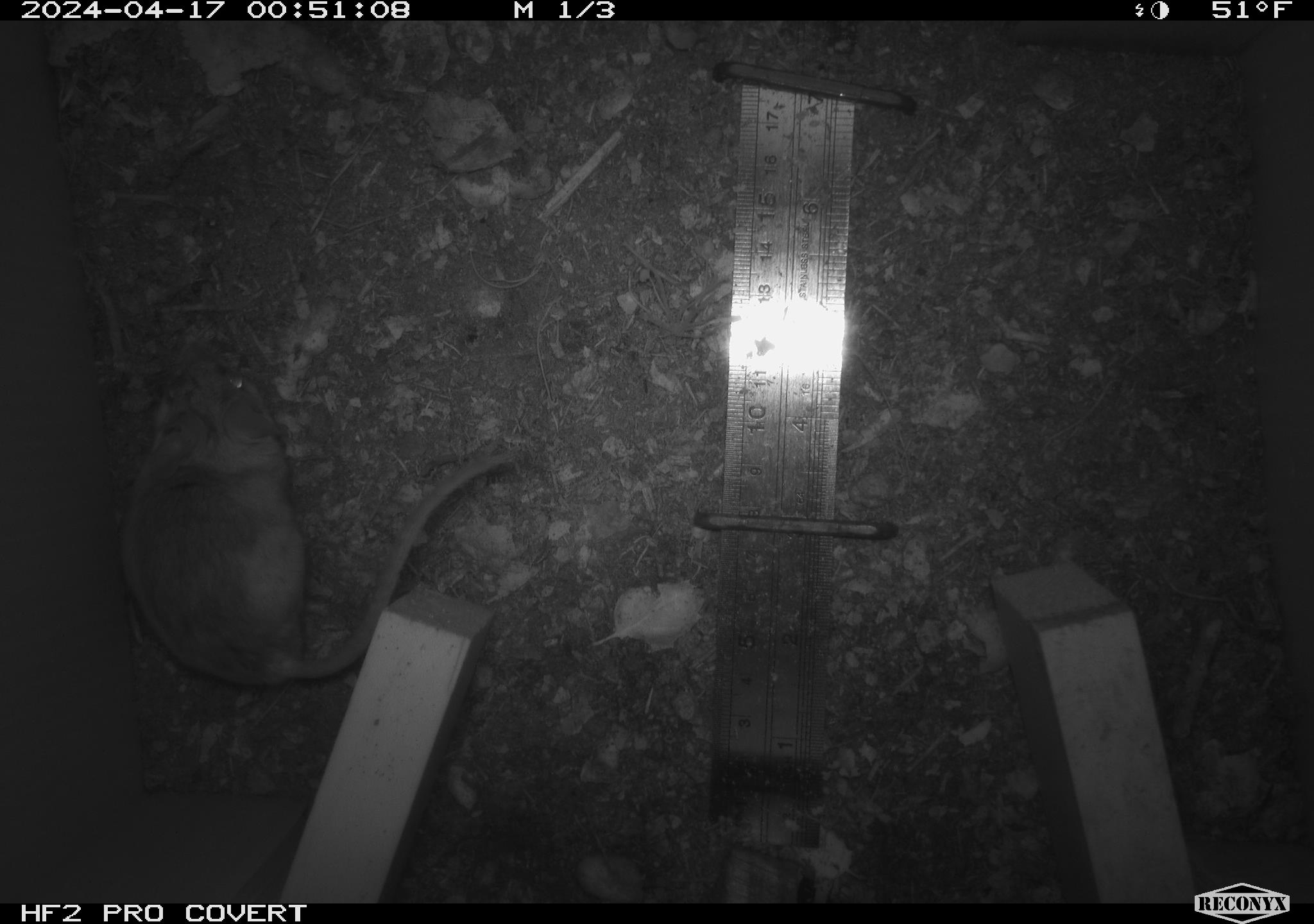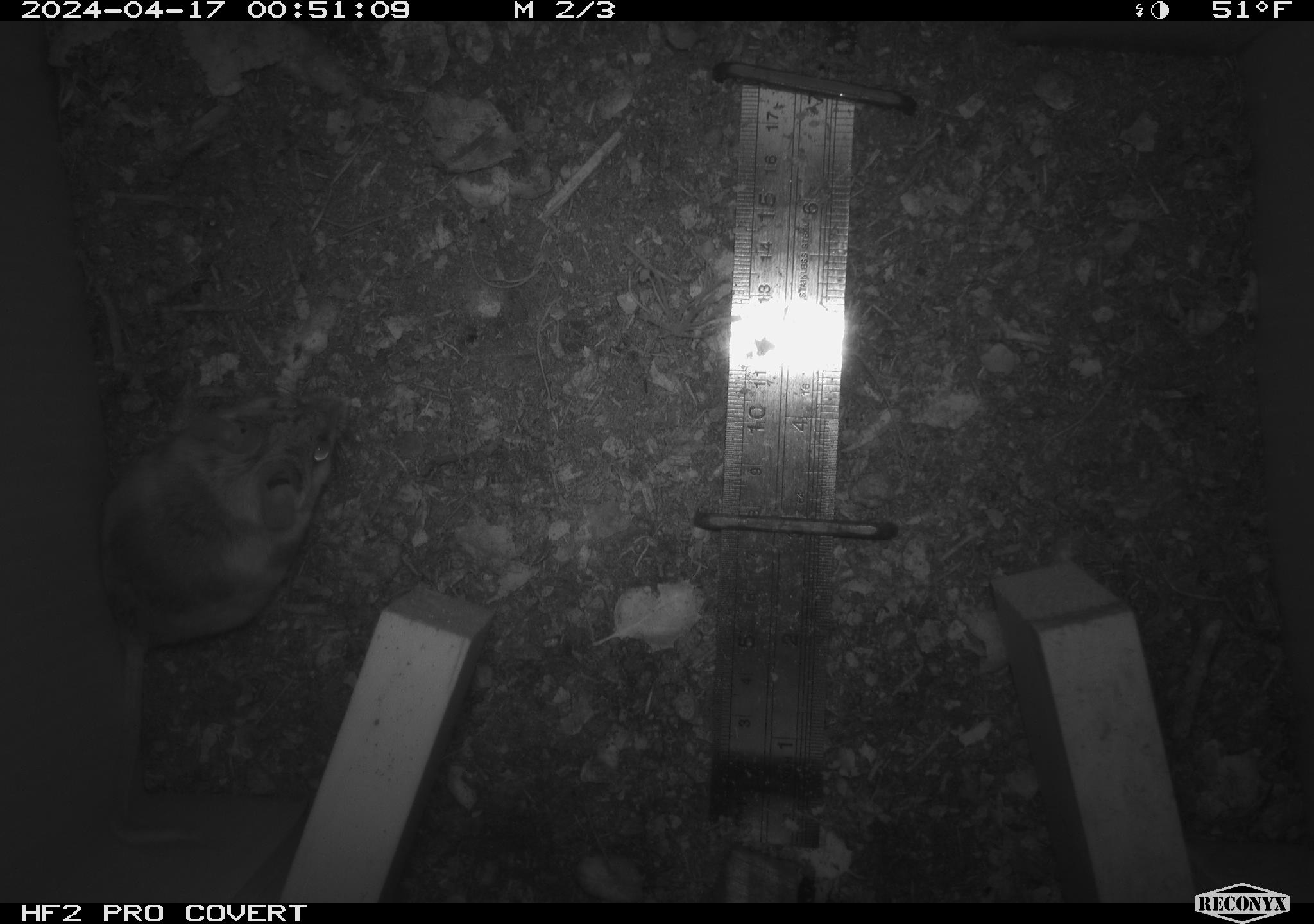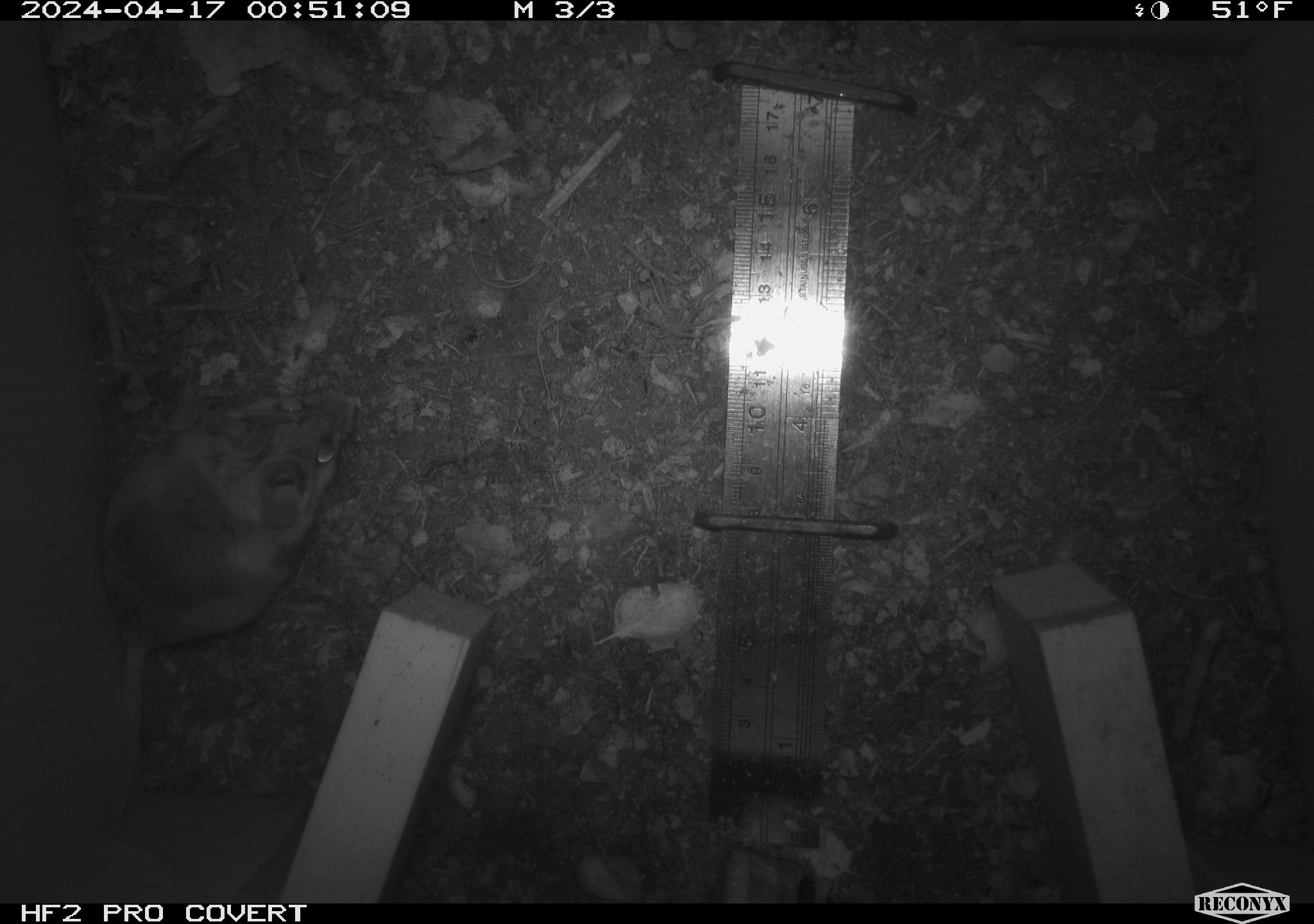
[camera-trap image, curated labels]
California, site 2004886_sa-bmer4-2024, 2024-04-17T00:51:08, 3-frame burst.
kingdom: Animalia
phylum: Chordata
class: Mammalia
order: Rodentia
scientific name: Rodentia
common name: mouse species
Mouse species (Rodentia).